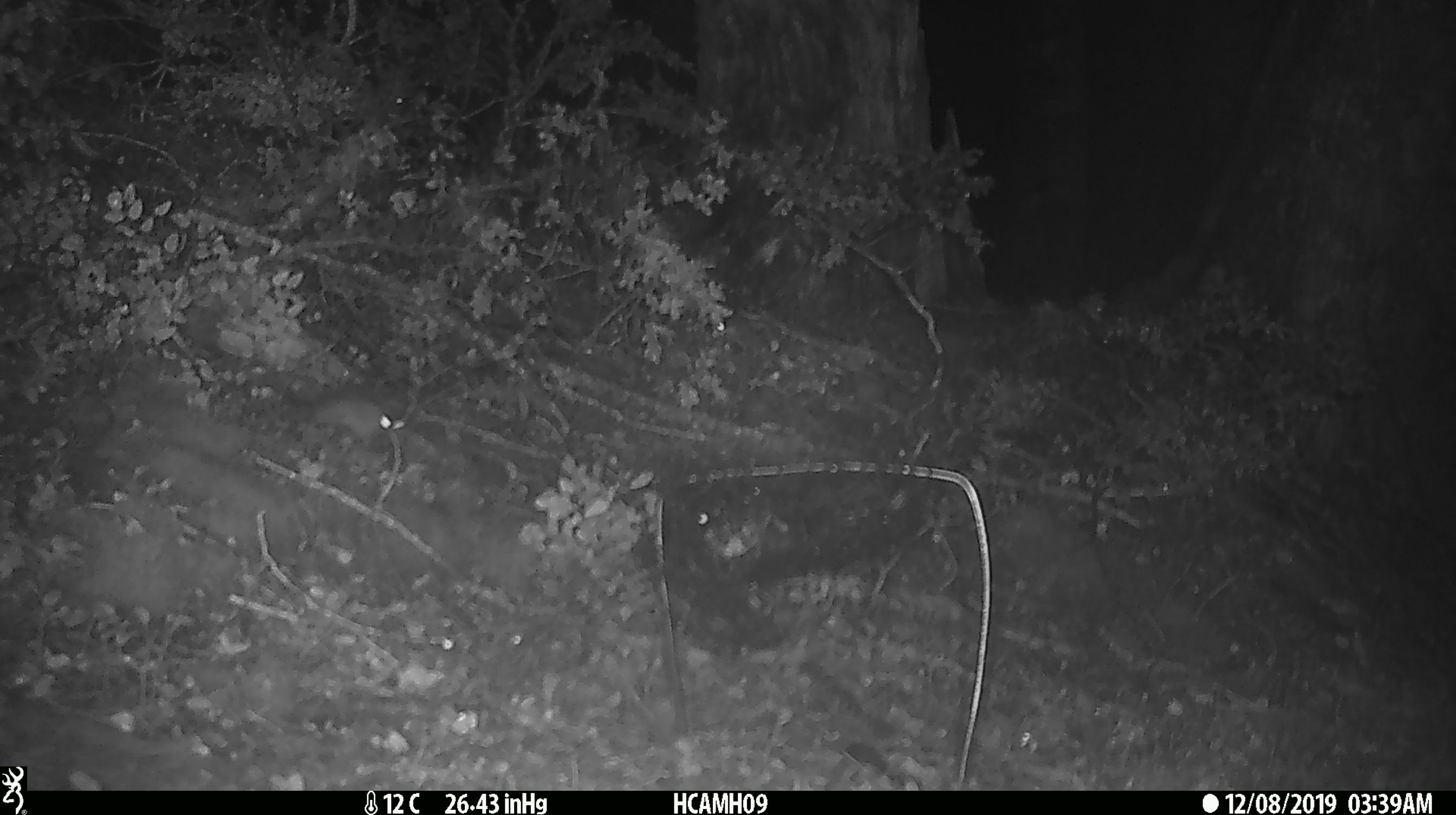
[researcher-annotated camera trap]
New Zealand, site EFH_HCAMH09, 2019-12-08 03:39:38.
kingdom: Animalia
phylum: Chordata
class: Mammalia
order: Rodentia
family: Muridae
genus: Mus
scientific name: Mus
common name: mouse